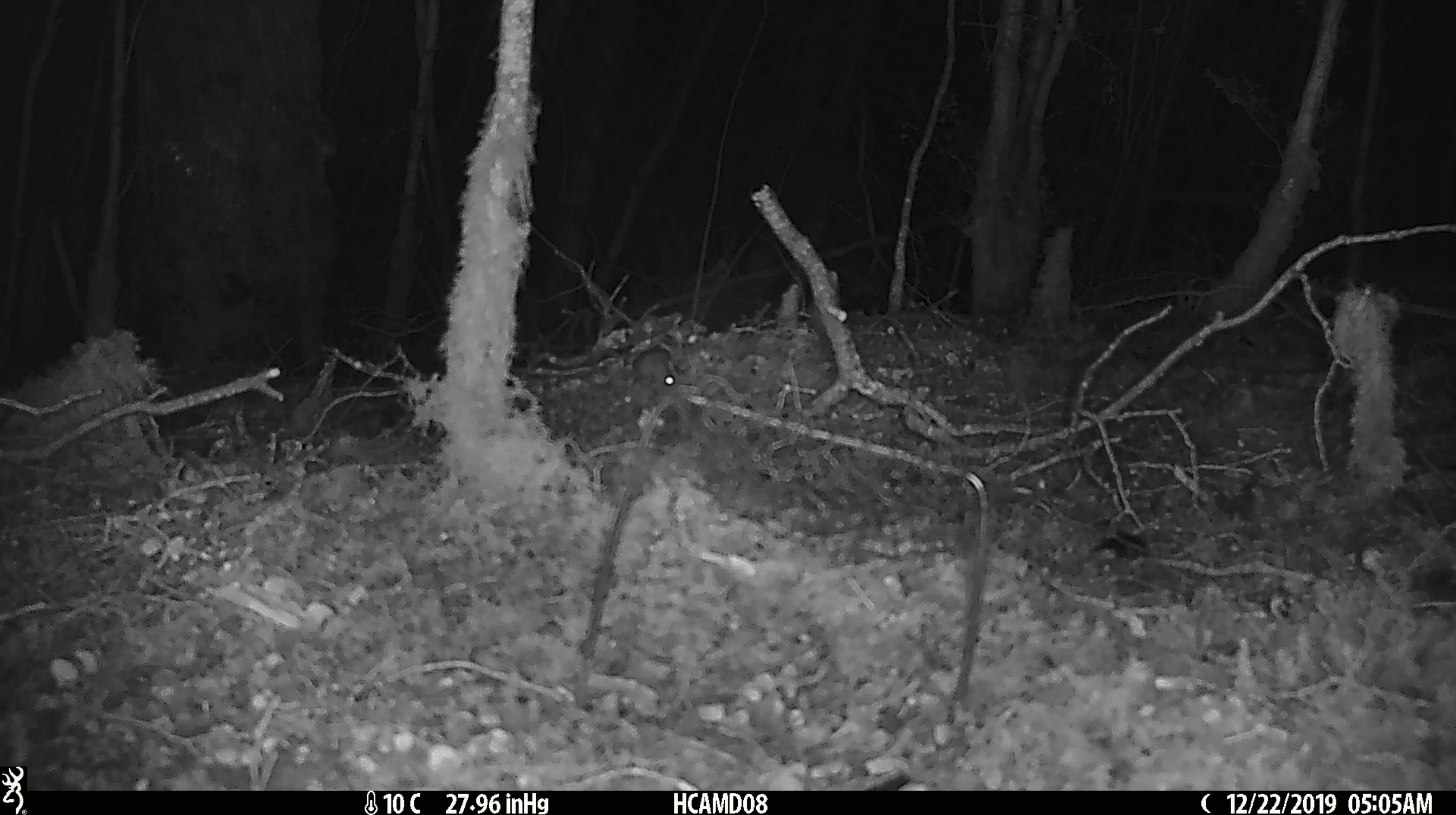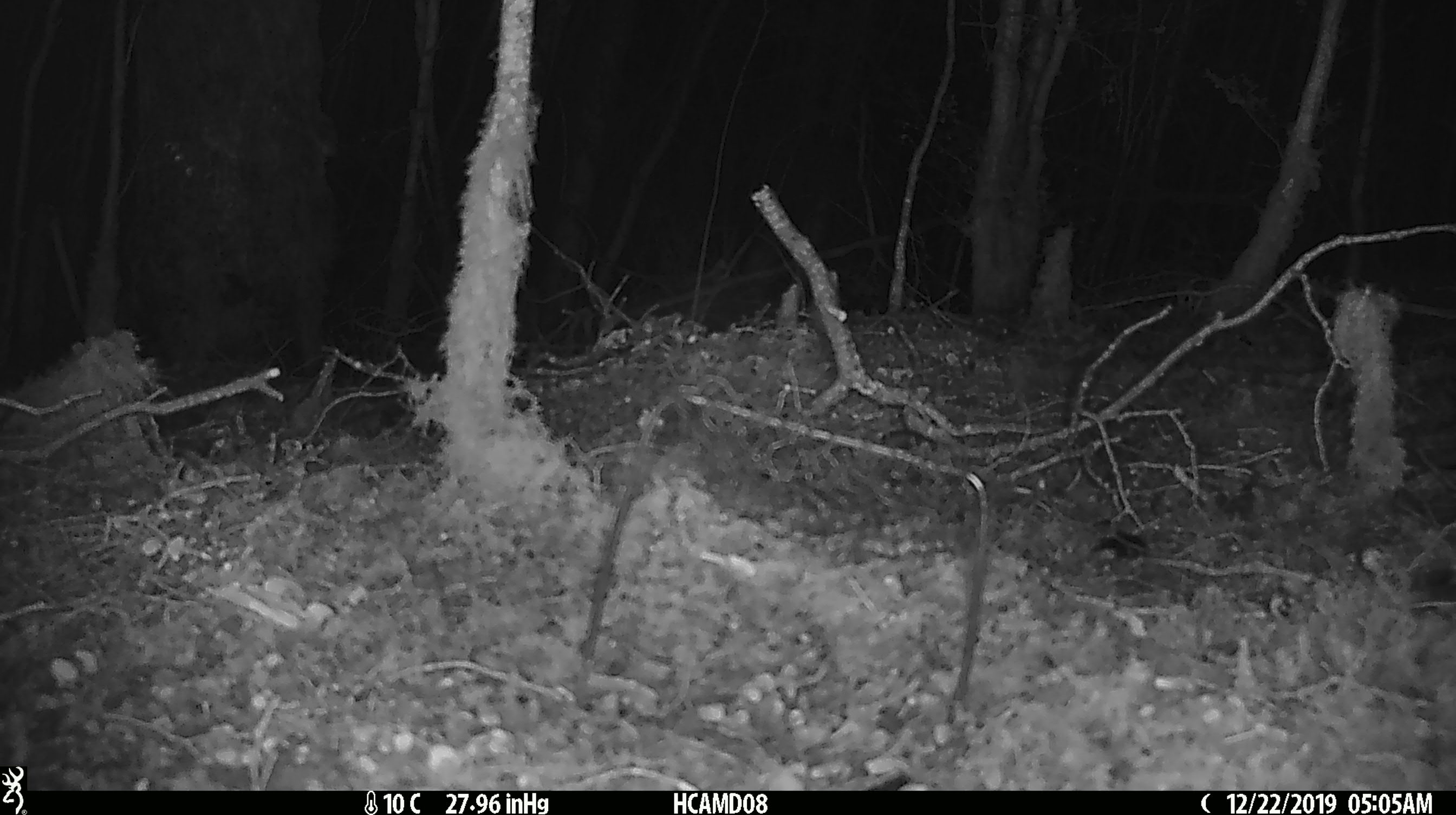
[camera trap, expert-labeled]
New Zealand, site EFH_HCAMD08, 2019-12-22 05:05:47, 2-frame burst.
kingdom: Animalia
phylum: Chordata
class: Mammalia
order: Rodentia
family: Muridae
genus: Mus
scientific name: Mus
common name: mouse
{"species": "mouse (Mus)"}